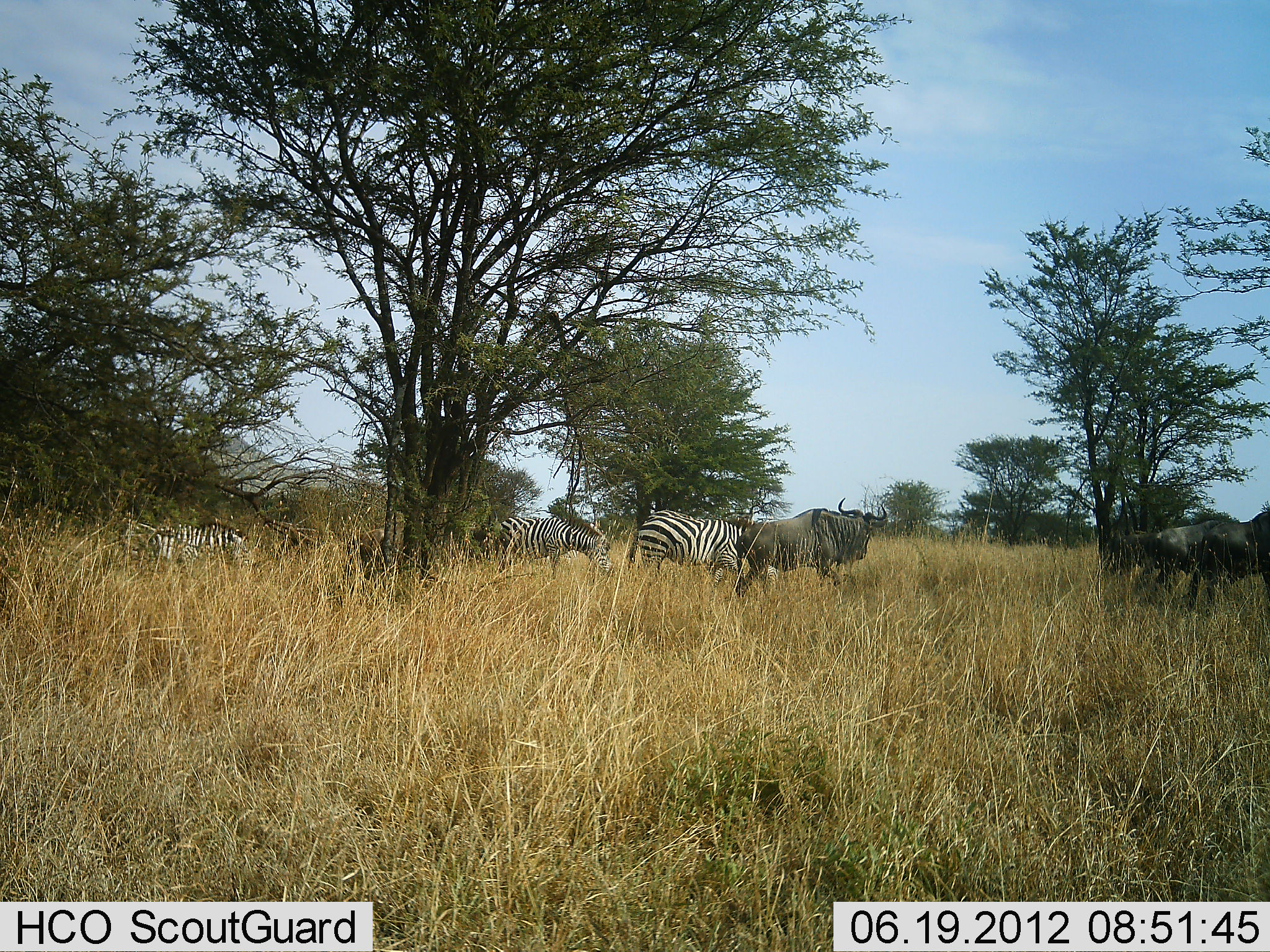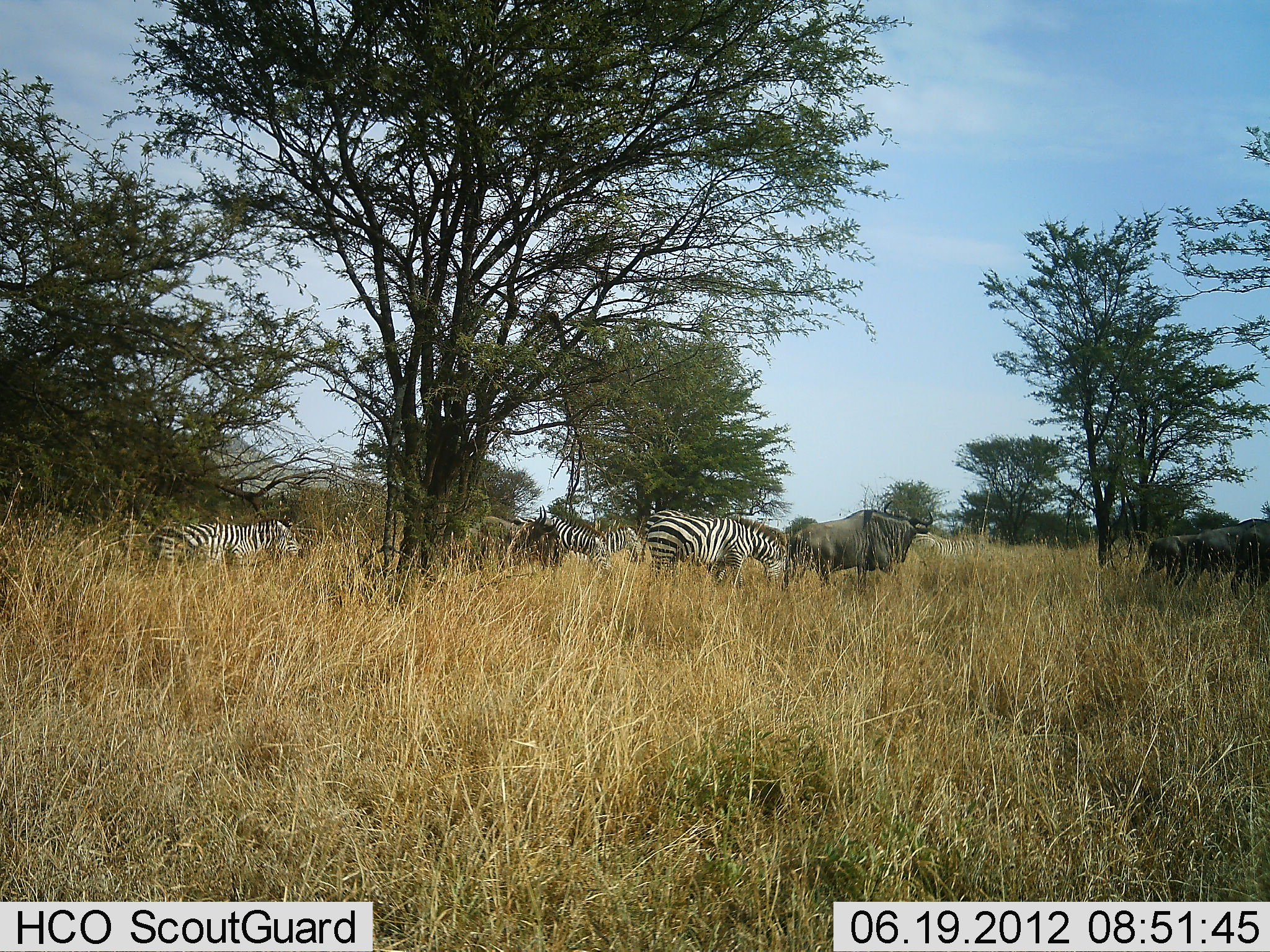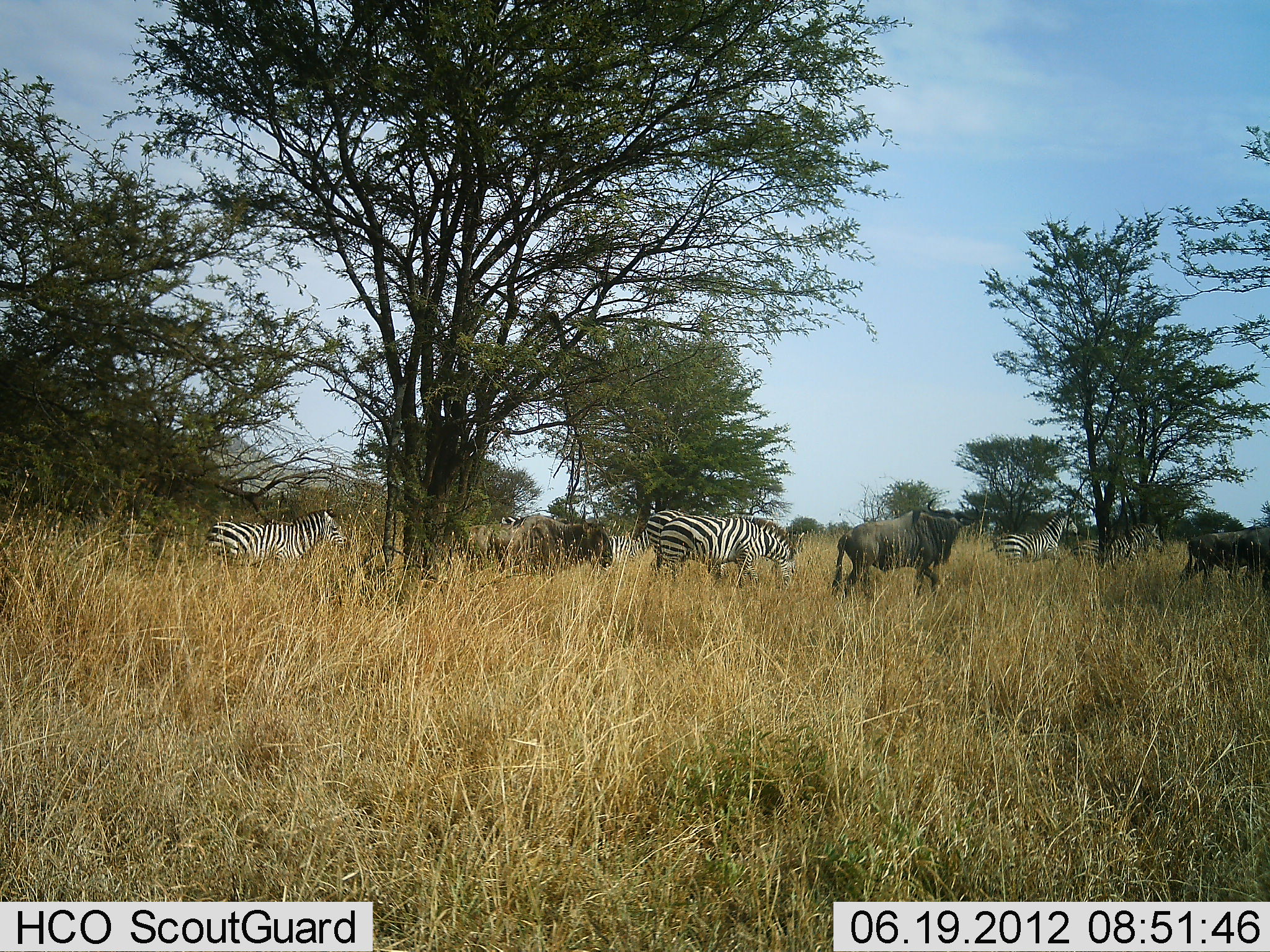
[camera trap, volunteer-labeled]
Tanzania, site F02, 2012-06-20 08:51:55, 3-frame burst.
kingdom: Animalia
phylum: Chordata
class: Mammalia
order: Artiodactyla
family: Bovidae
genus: Connochaetes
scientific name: Connochaetes taurinus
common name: blue wildebeest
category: wildebeest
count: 5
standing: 20%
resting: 0%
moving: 80%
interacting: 0%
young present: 0%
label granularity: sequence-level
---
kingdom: Animalia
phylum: Chordata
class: Mammalia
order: Perissodactyla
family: Equidae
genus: Equus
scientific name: Equus quagga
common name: plains zebra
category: zebra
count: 5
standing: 18%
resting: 0%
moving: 82%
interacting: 0%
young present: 0%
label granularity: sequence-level